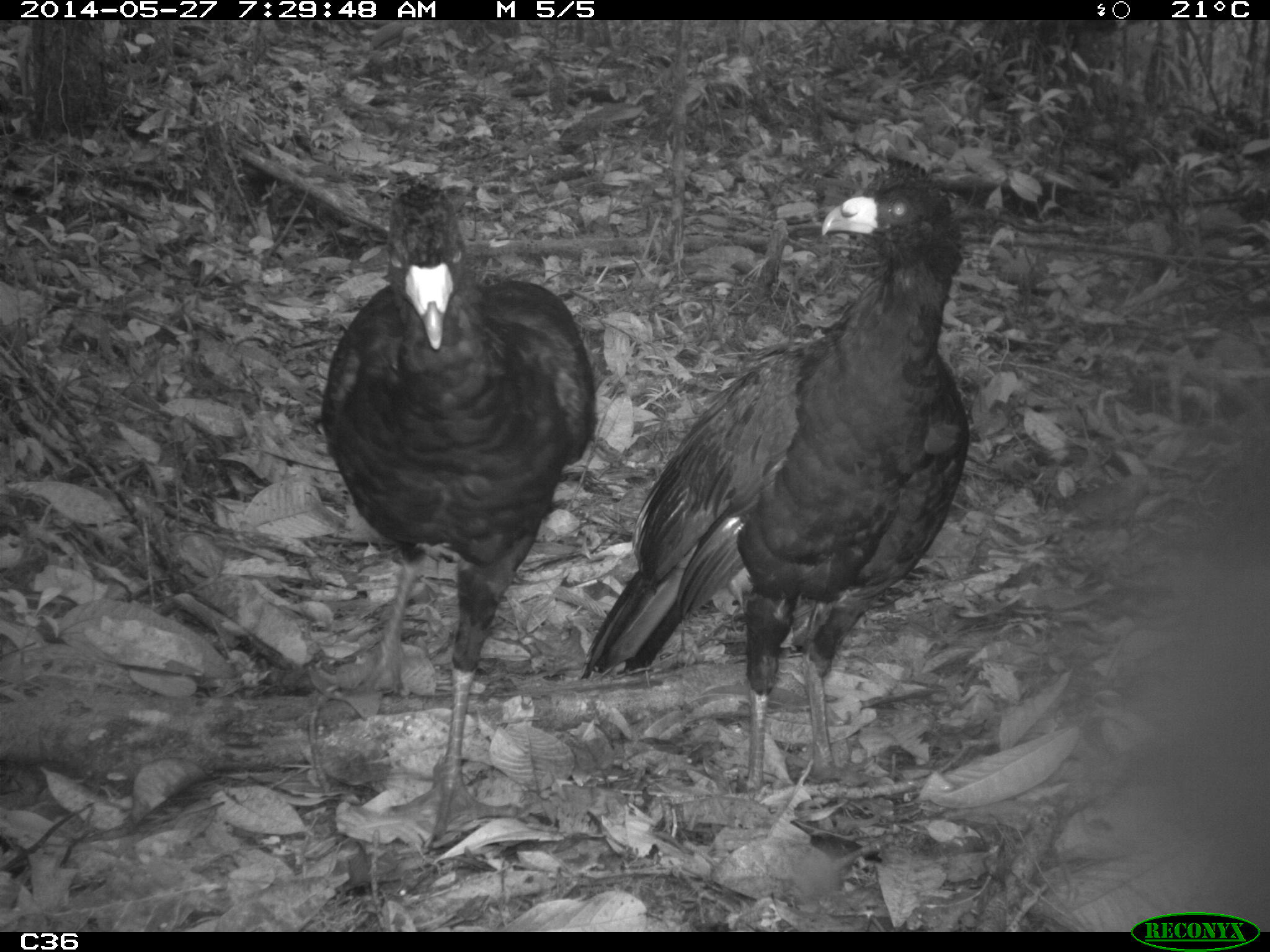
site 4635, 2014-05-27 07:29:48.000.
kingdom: Animalia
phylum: Chordata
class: Aves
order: Galliformes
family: Cracidae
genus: Crax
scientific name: Crax alector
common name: black curassow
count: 2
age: adult